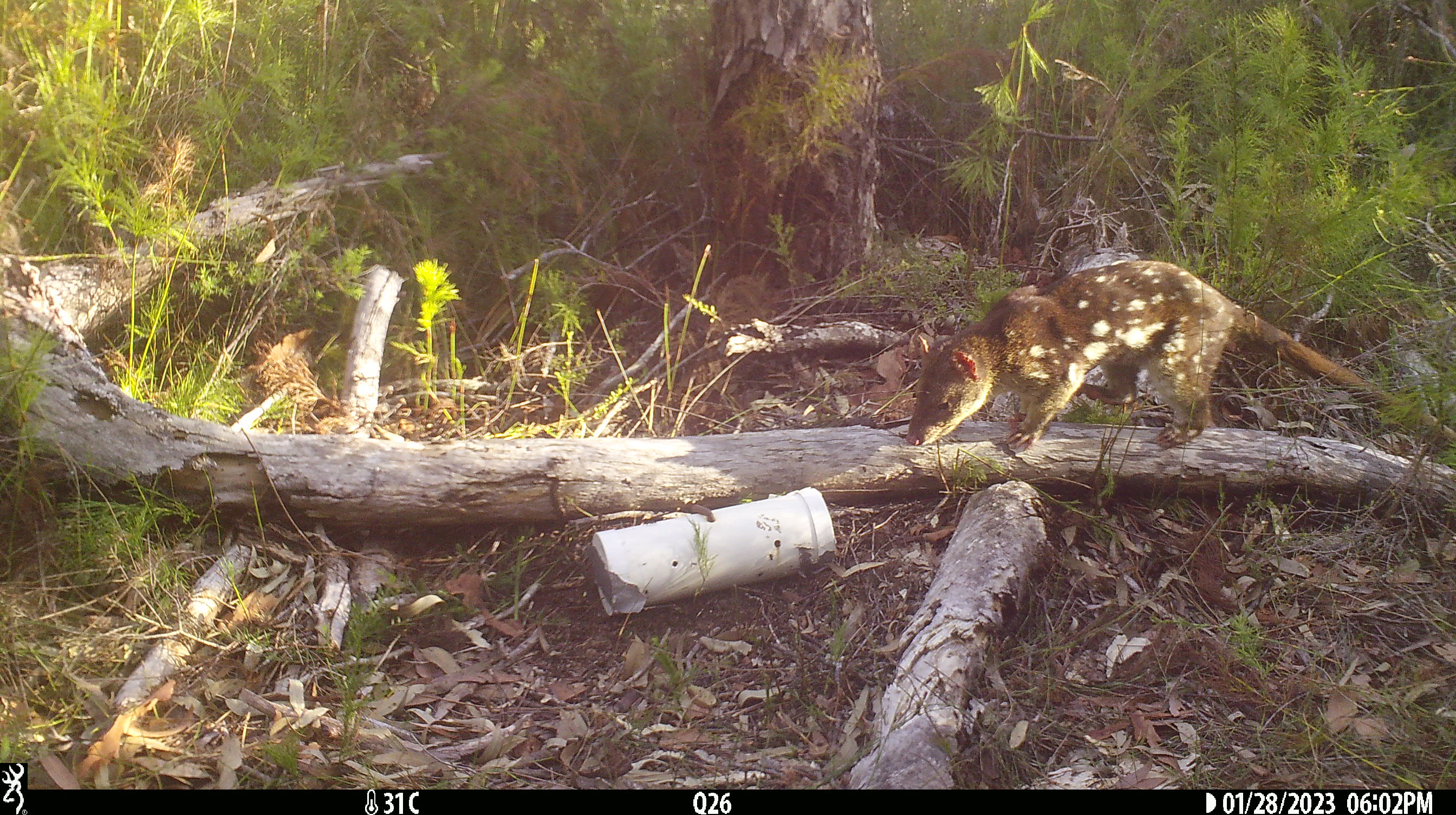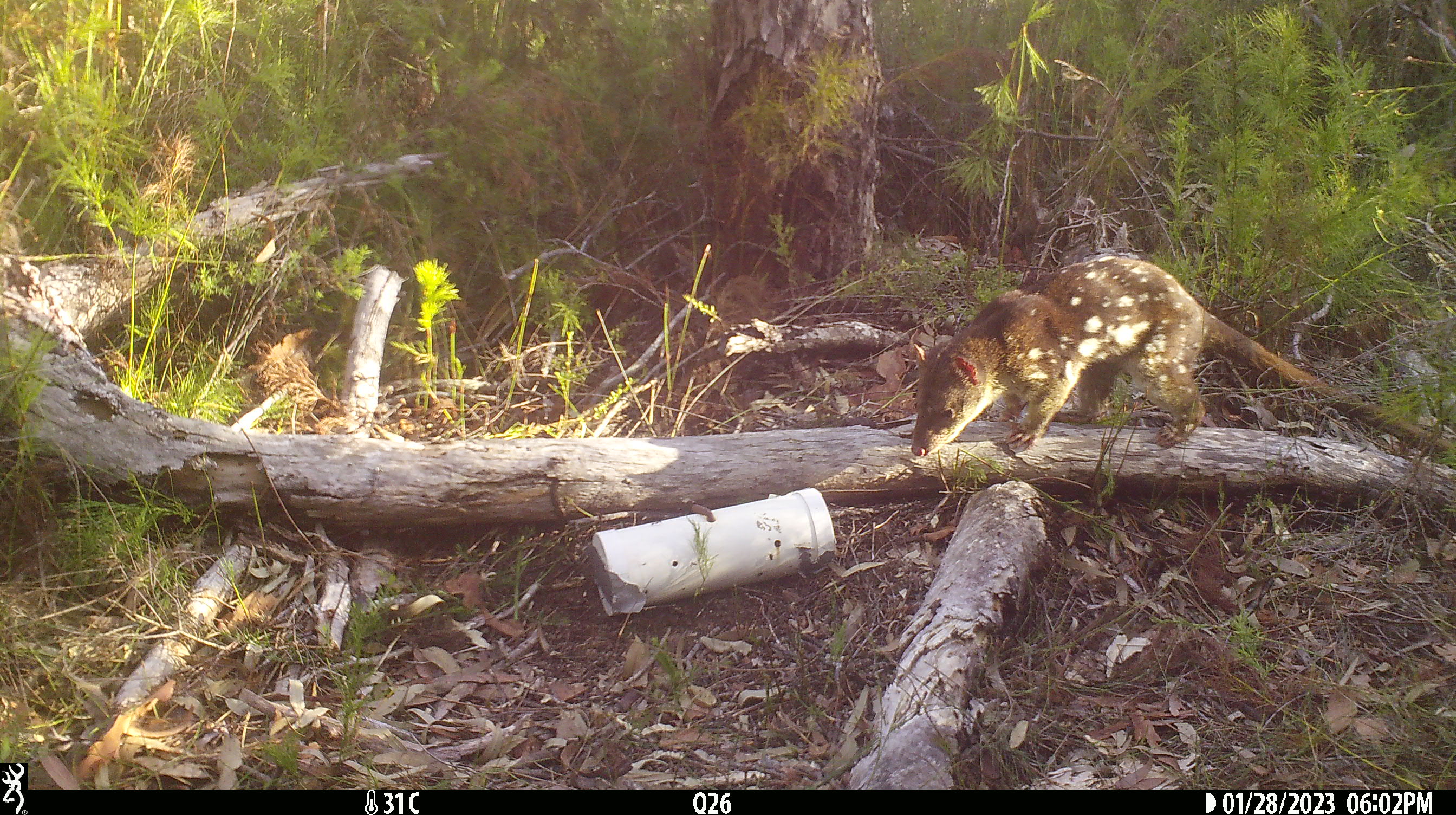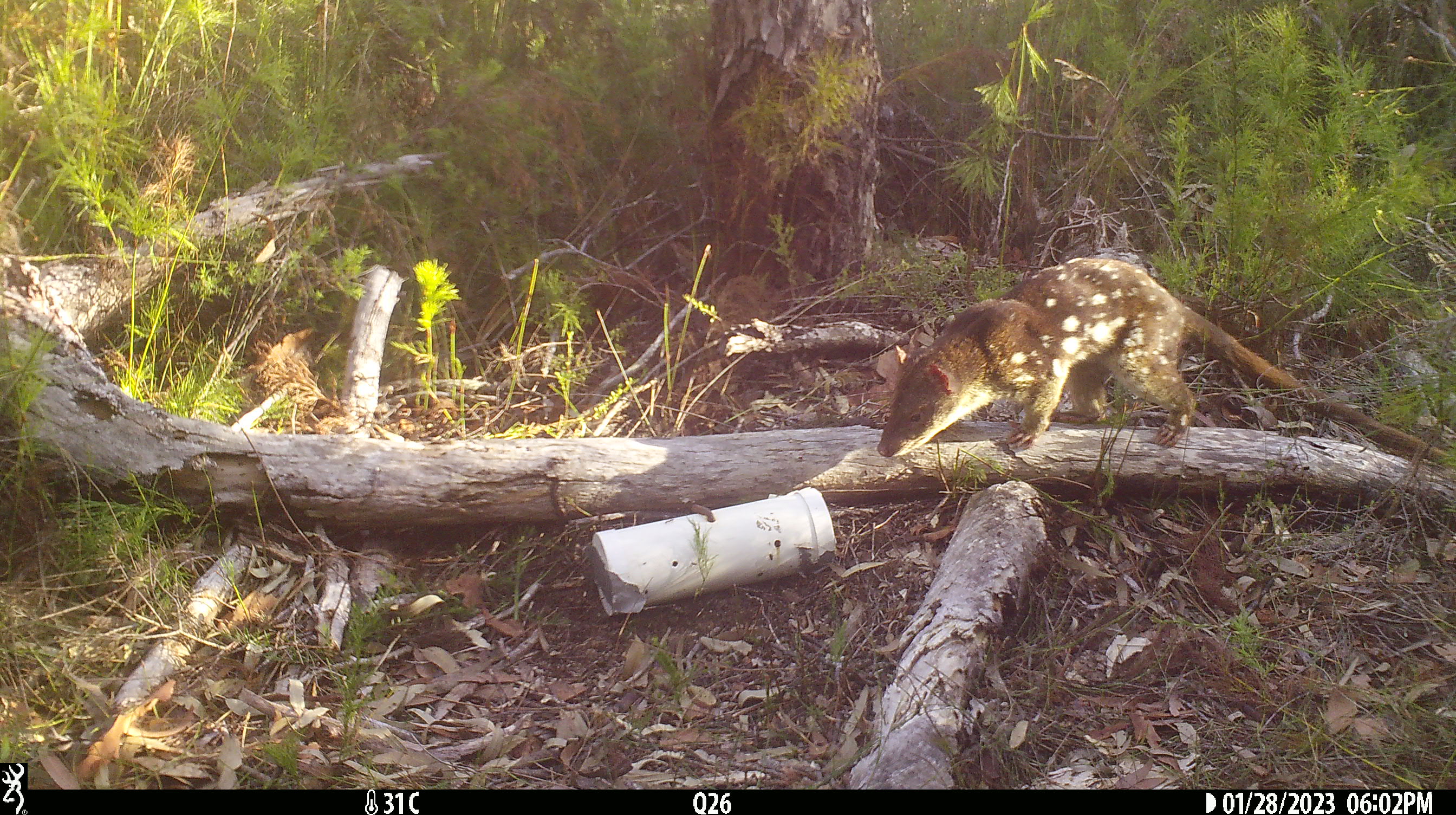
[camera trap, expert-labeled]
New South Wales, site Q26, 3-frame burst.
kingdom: Animalia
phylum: Chordata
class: Mammalia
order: Dasyuromorphia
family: Dasyuridae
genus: Dasyurus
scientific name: Dasyurus maculatus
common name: spotted-tailed quoll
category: quoll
Quoll (spotted-tailed quoll) (Dasyurus maculatus).